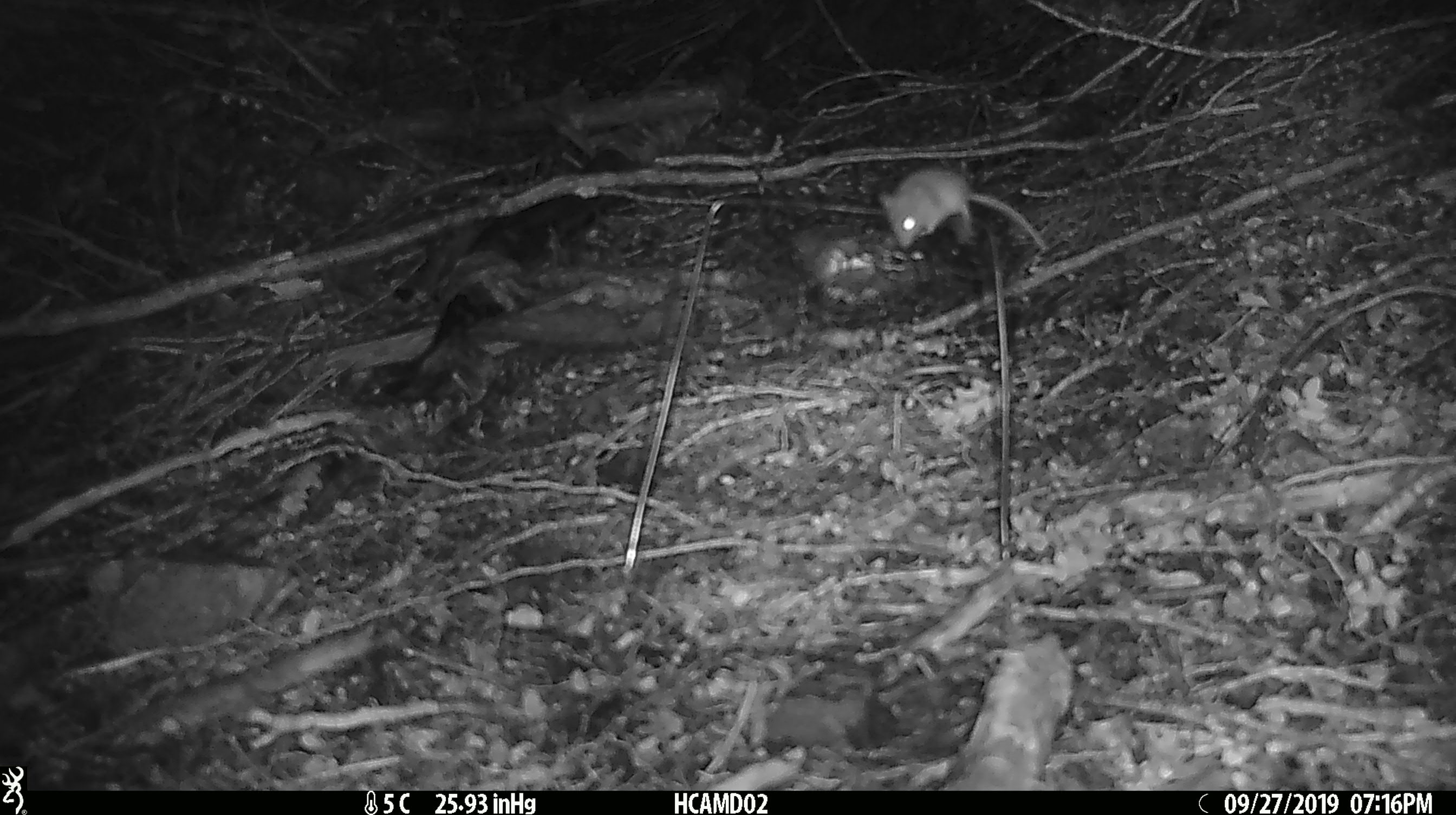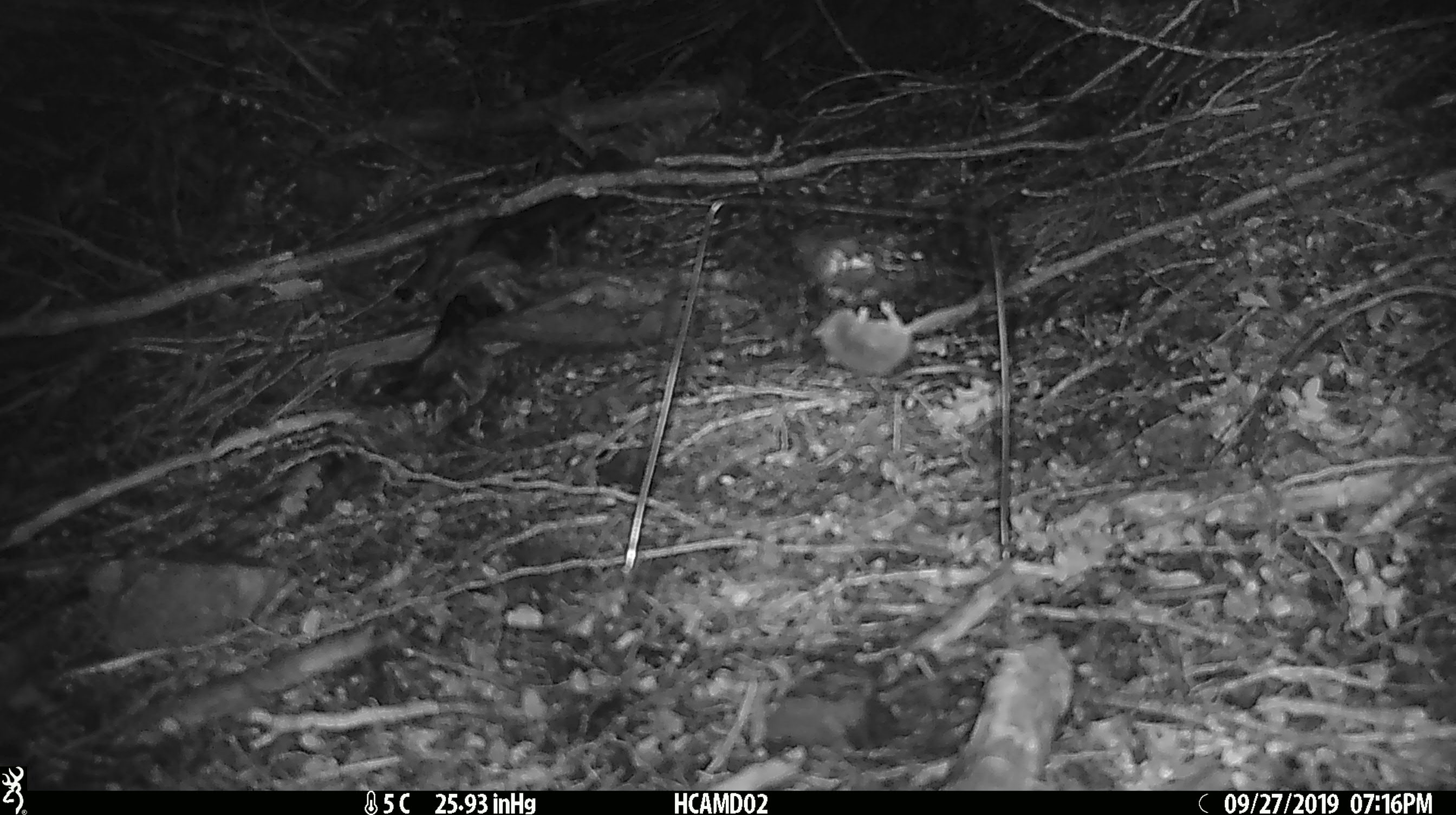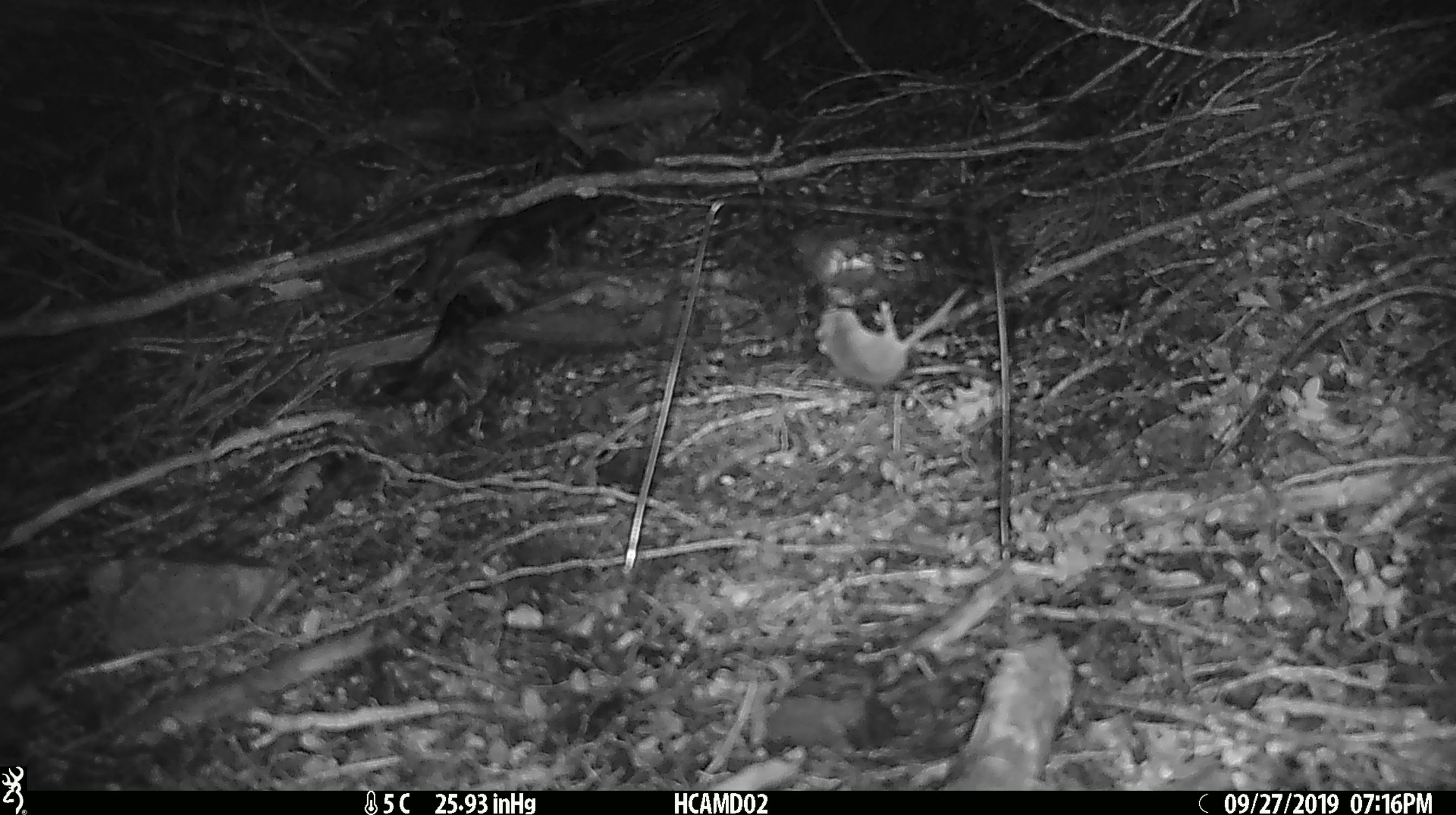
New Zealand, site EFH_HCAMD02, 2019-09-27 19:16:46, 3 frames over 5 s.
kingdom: Animalia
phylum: Chordata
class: Mammalia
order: Rodentia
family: Muridae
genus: Mus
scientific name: Mus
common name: mouse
Mouse (Mus).